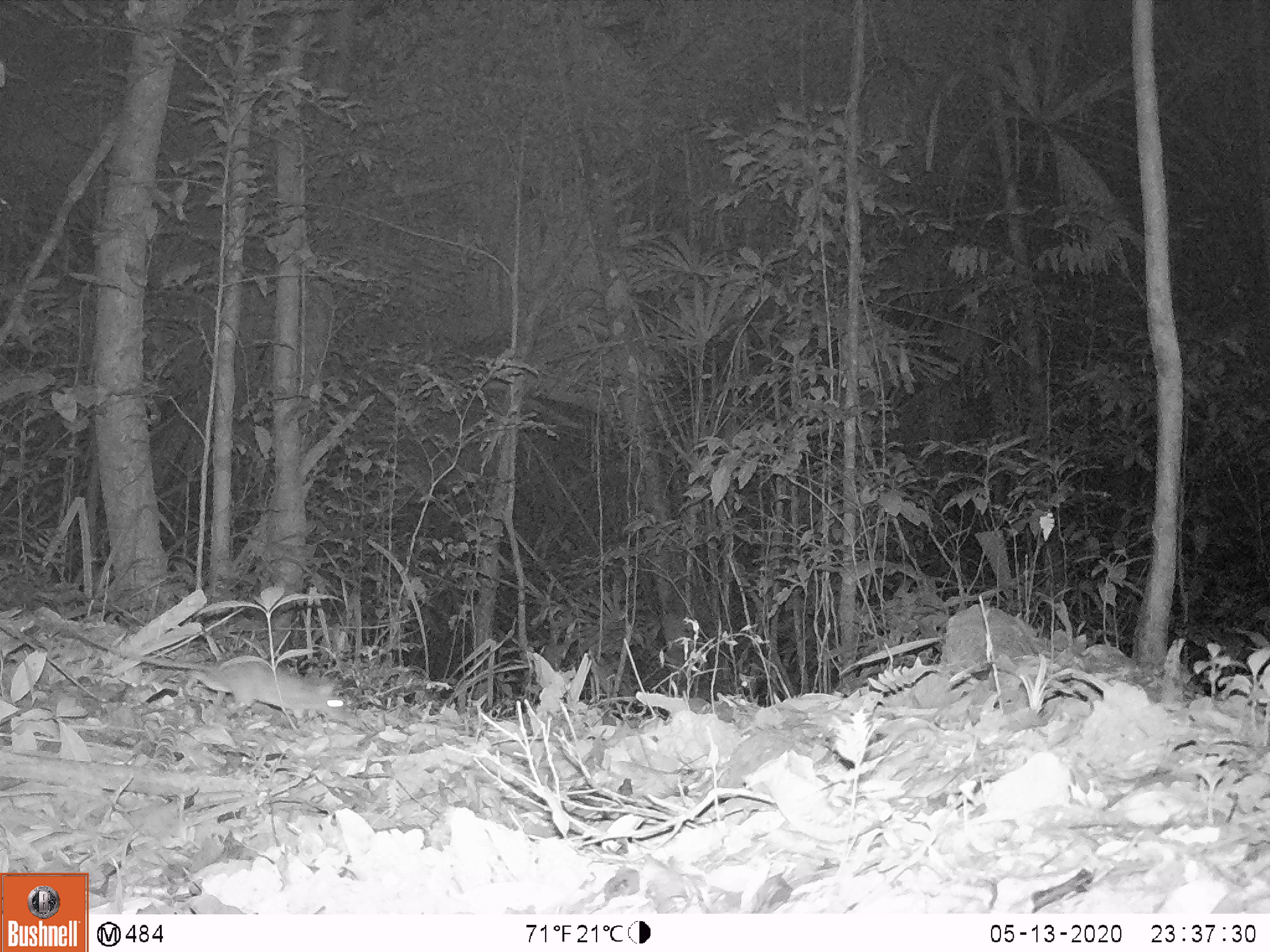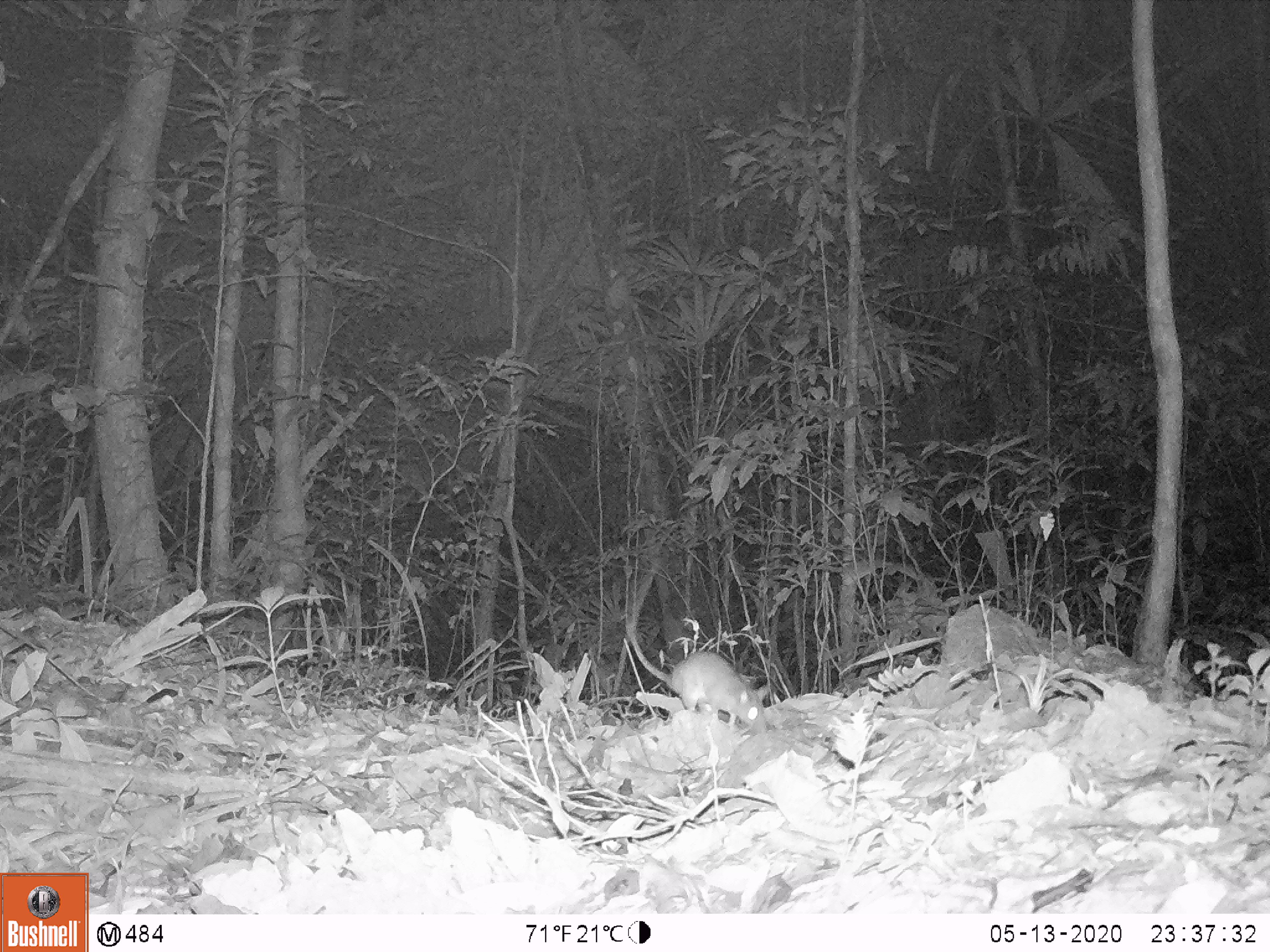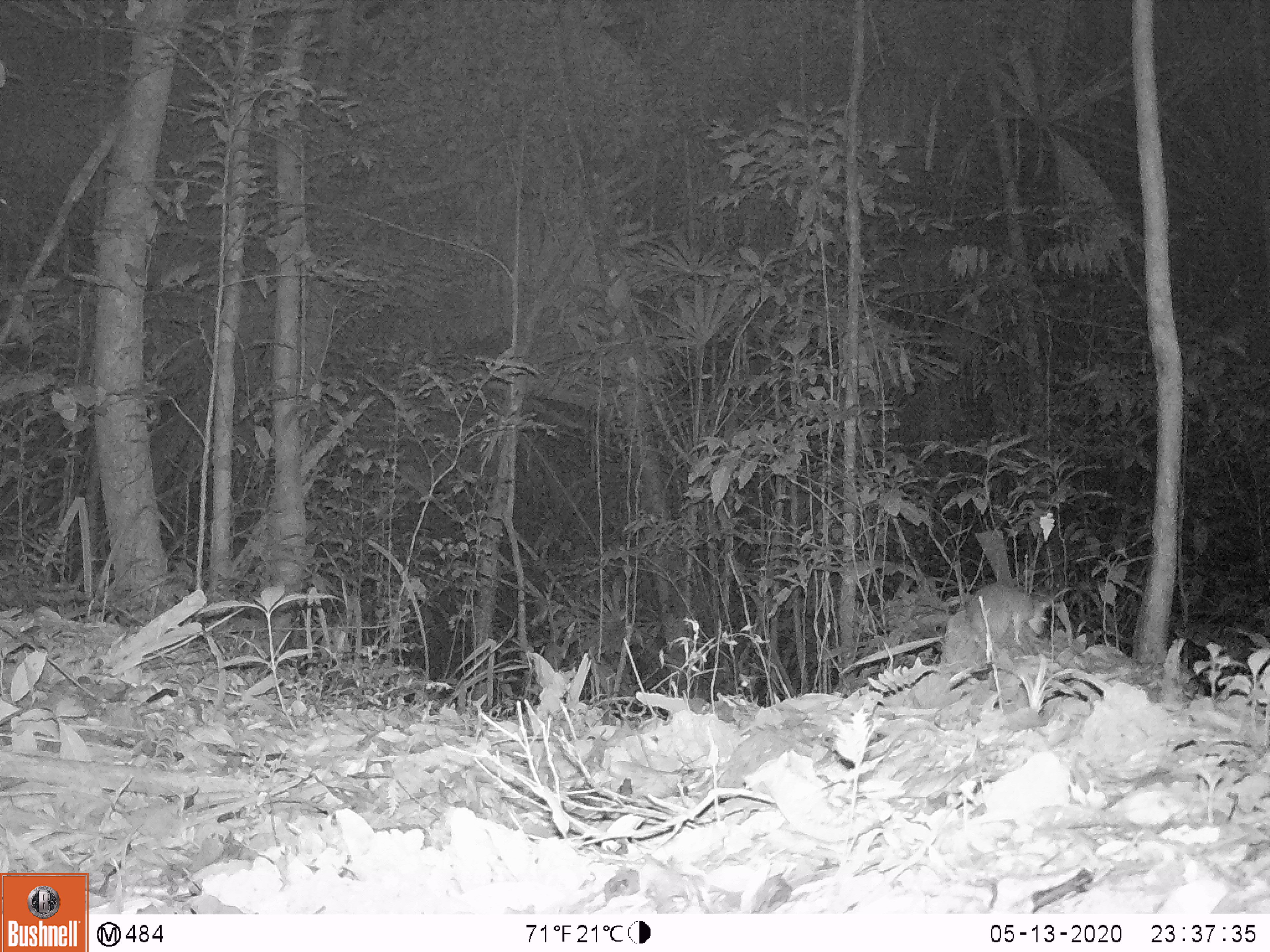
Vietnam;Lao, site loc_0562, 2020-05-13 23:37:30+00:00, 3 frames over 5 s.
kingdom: Animalia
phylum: Chordata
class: Mammalia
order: Rodentia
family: Muridae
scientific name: Muridae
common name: old-world mice and rats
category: unidentified murid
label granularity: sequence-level